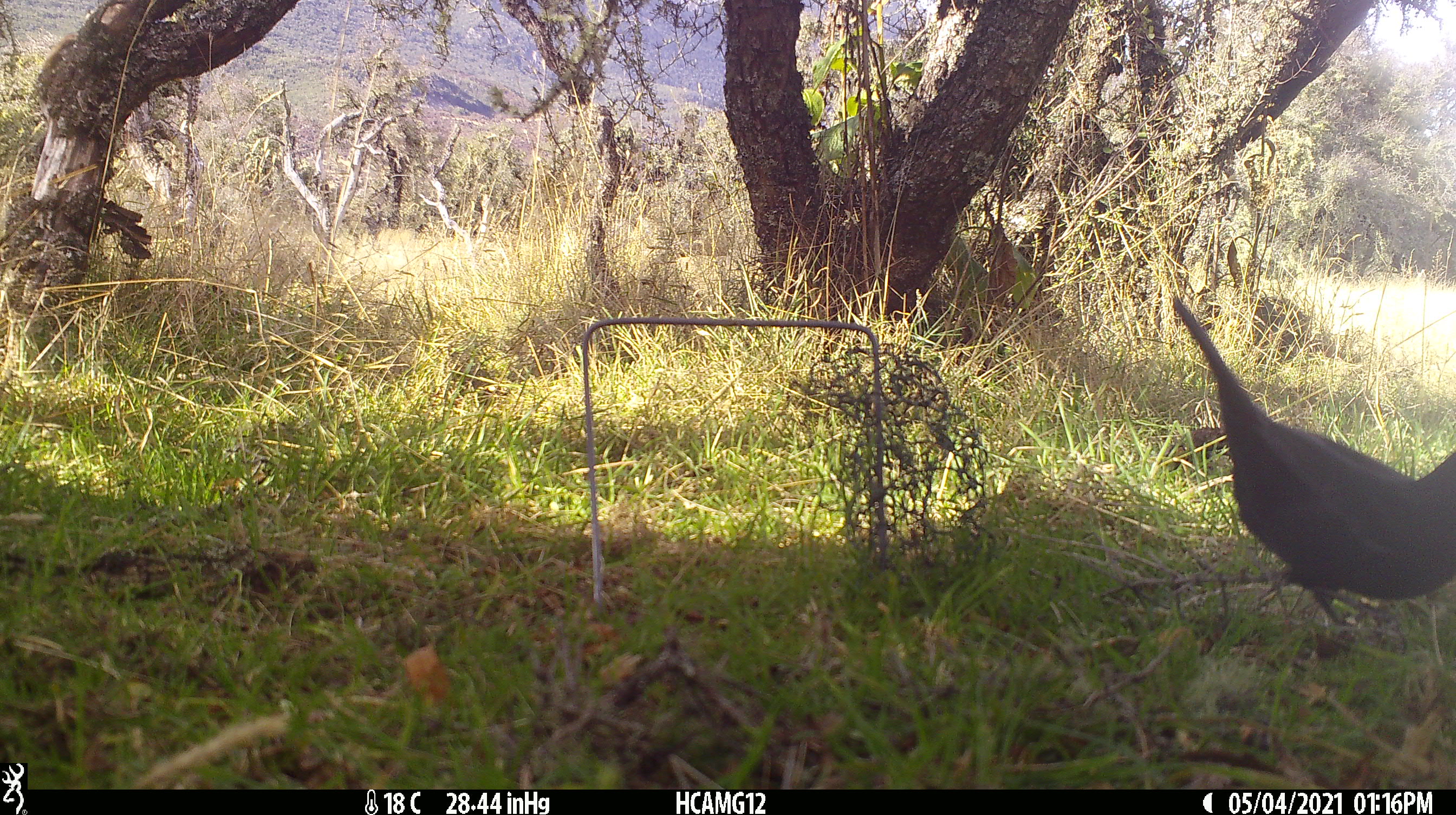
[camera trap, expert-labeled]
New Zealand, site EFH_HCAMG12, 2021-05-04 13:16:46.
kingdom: Animalia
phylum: Chordata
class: Aves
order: Passeriformes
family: Turdidae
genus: Turdus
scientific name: Turdus merula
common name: eurasian blackbird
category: blackbird